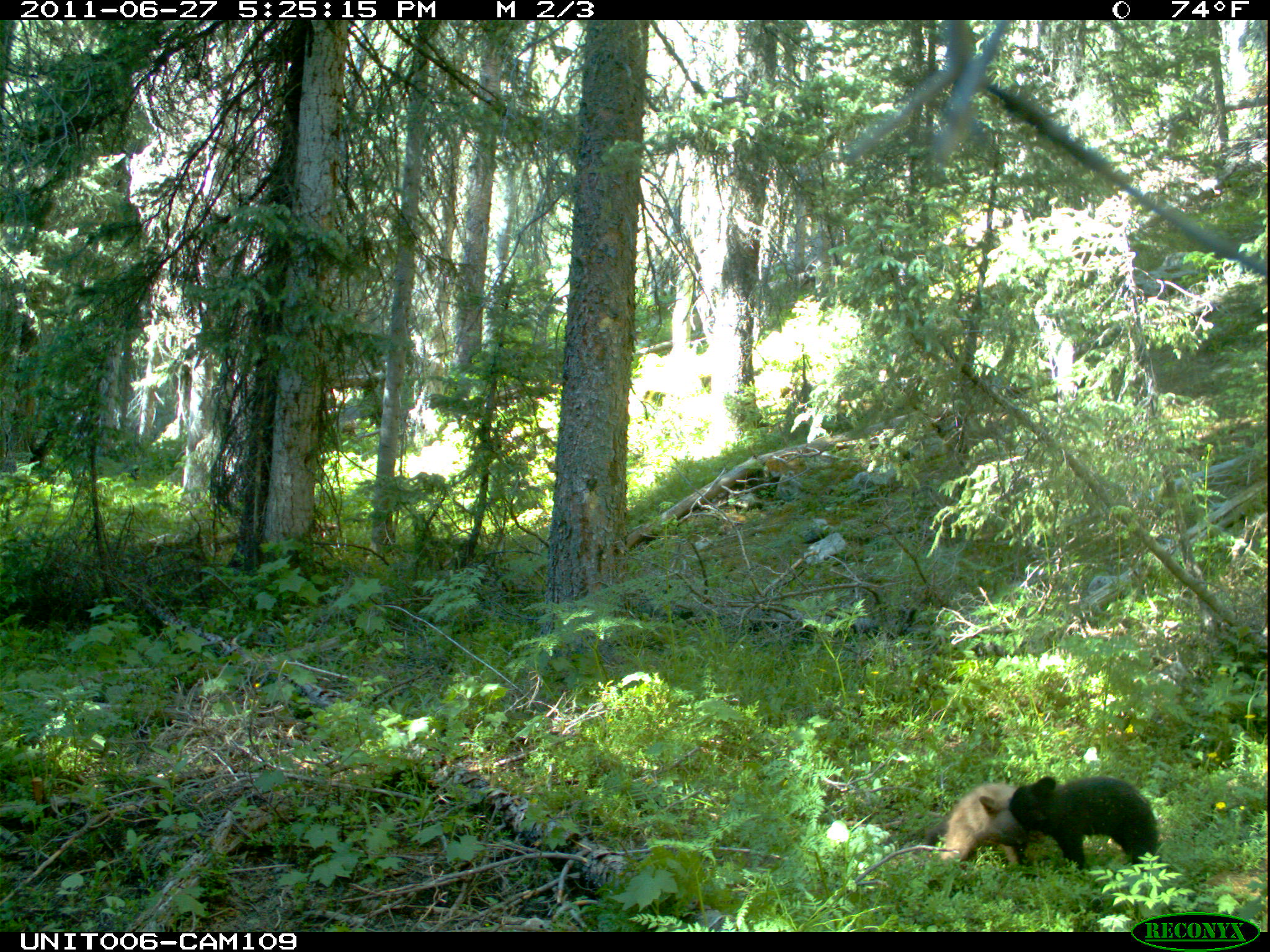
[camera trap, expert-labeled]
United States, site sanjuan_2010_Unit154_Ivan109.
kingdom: Animalia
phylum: Chordata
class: Mammalia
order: Carnivora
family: Ursidae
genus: Ursus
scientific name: Ursus americanus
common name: american black bear